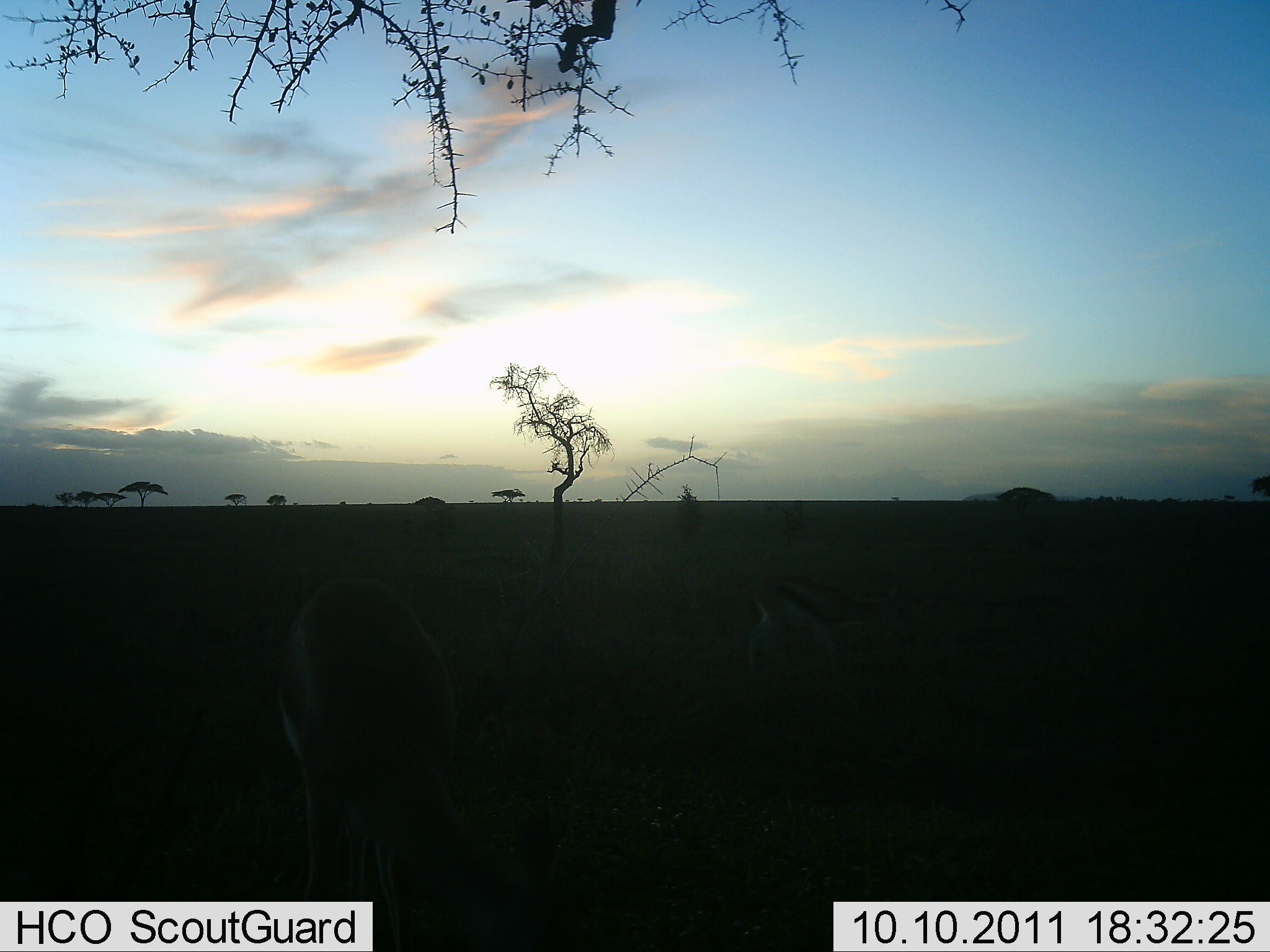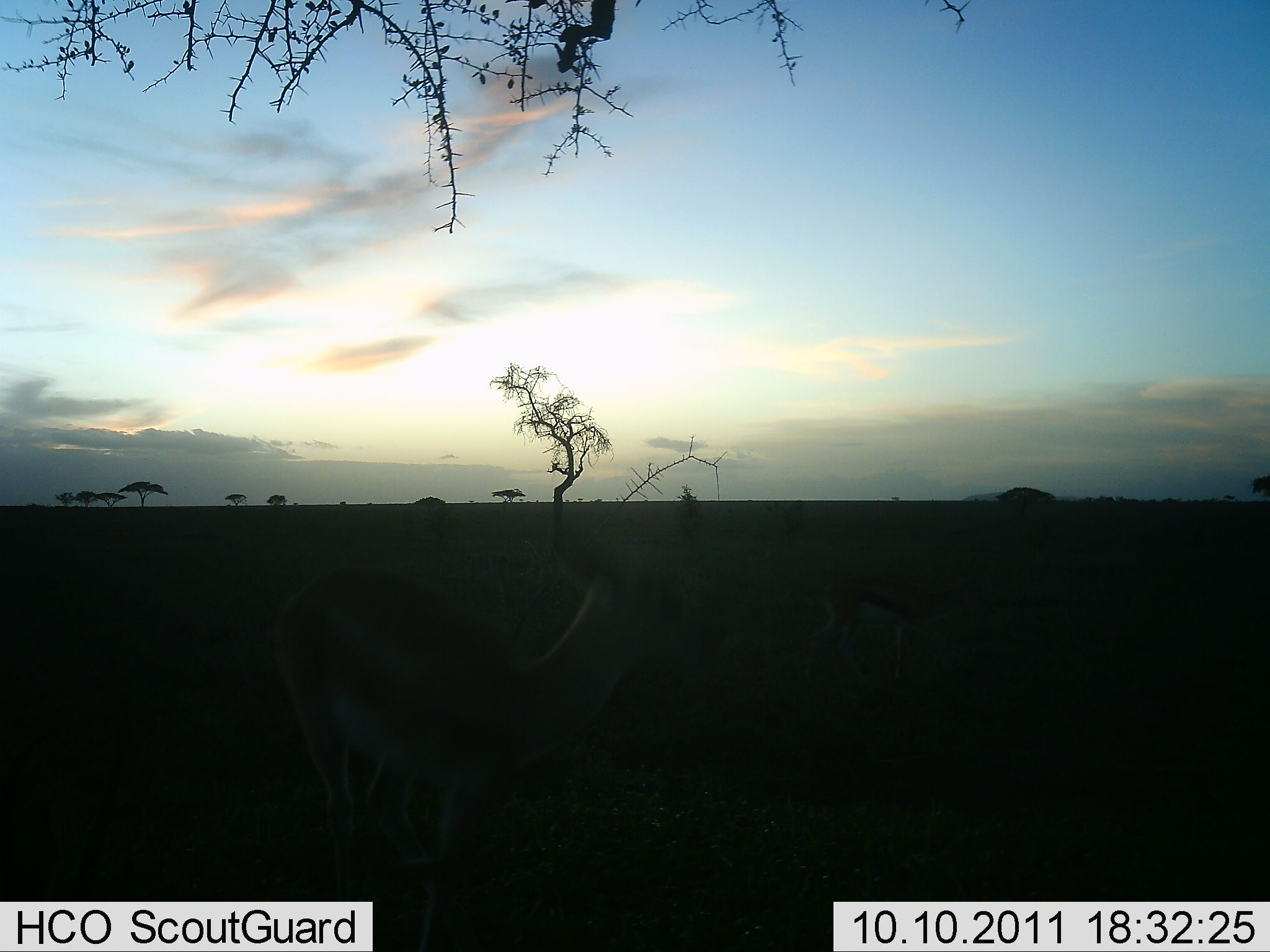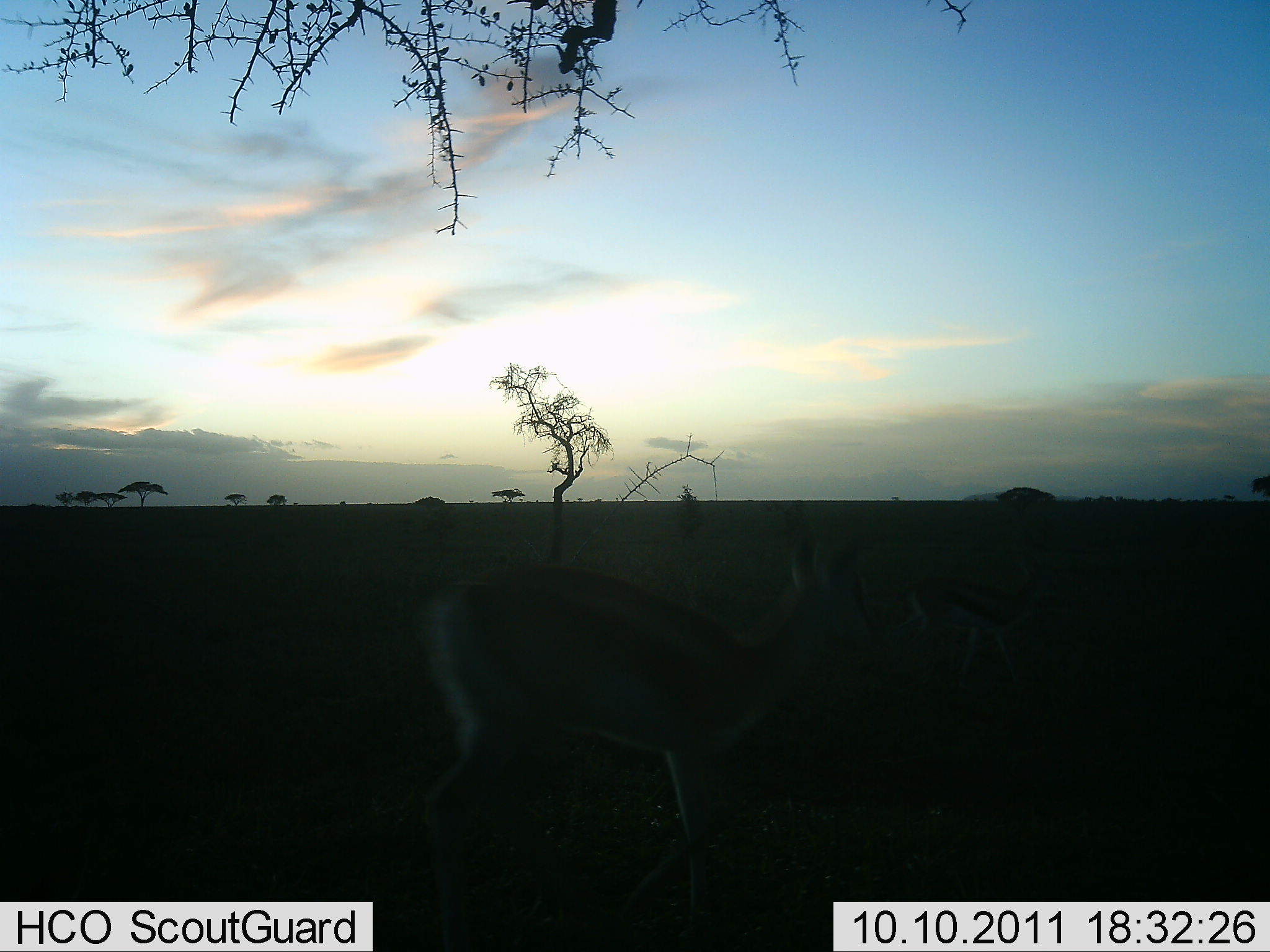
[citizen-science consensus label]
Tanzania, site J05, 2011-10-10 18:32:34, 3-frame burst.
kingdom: Animalia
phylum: Chordata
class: Mammalia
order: Artiodactyla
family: Bovidae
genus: Eudorcas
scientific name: Eudorcas thomsonii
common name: thomson's gazelle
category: gazellethomsons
Gazellethomsons (thomson's gazelle) (Eudorcas thomsonii), count 2. Behavior (volunteer vote fractions): standing 17%, resting 0%, moving 83%, interacting 0%. Young present (vote fraction): 0%. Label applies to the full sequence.